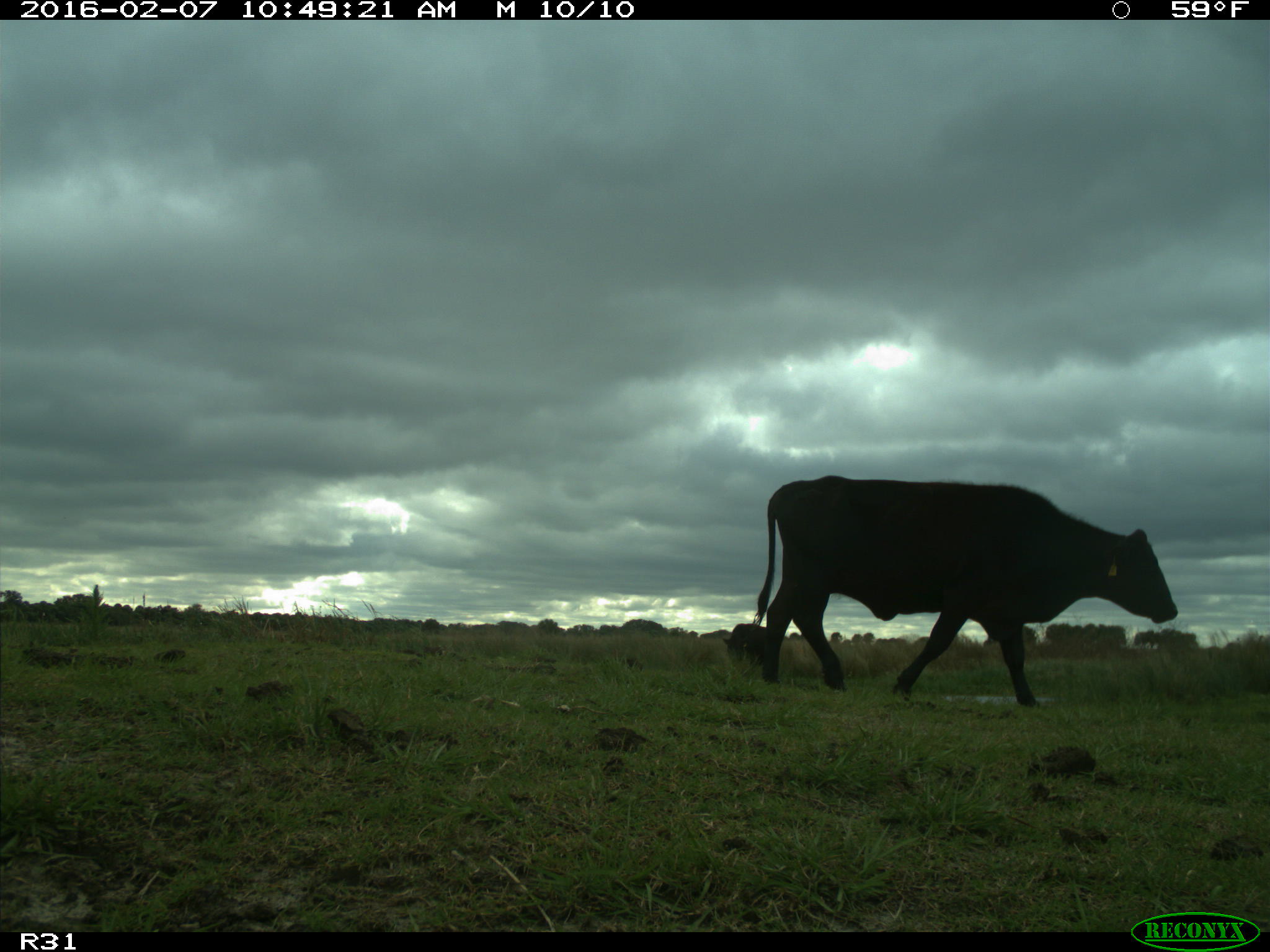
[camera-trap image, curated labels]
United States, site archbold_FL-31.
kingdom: Animalia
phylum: Chordata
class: Mammalia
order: Artiodactyla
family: Bovidae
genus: Bos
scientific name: Bos taurus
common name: domestic cow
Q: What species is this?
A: Bos taurus (domestic cow).